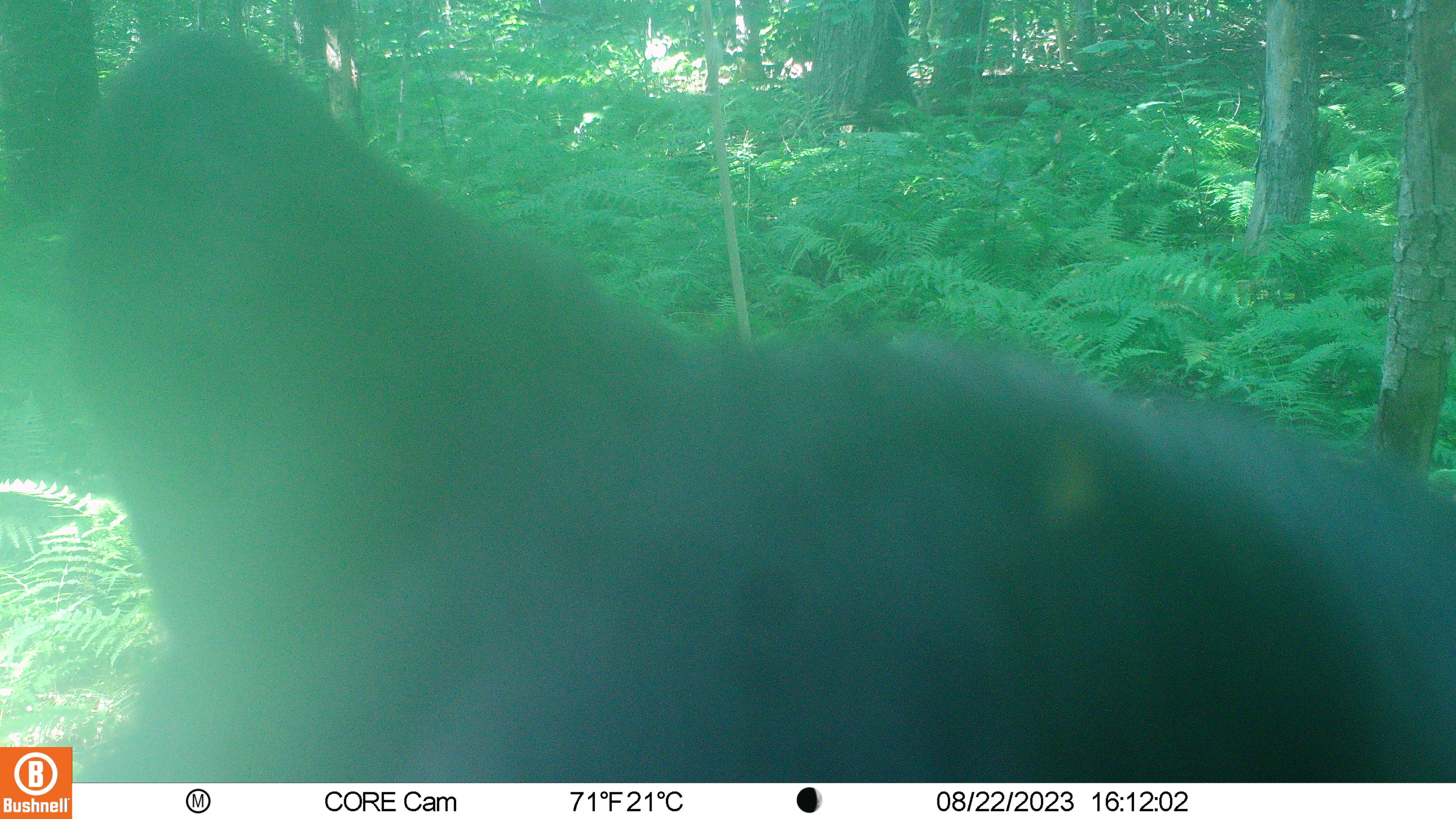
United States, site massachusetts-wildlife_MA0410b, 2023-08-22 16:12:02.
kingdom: Animalia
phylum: Chordata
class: Mammalia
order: Carnivora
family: Ursidae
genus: Ursus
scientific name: Ursus americanus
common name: black bear